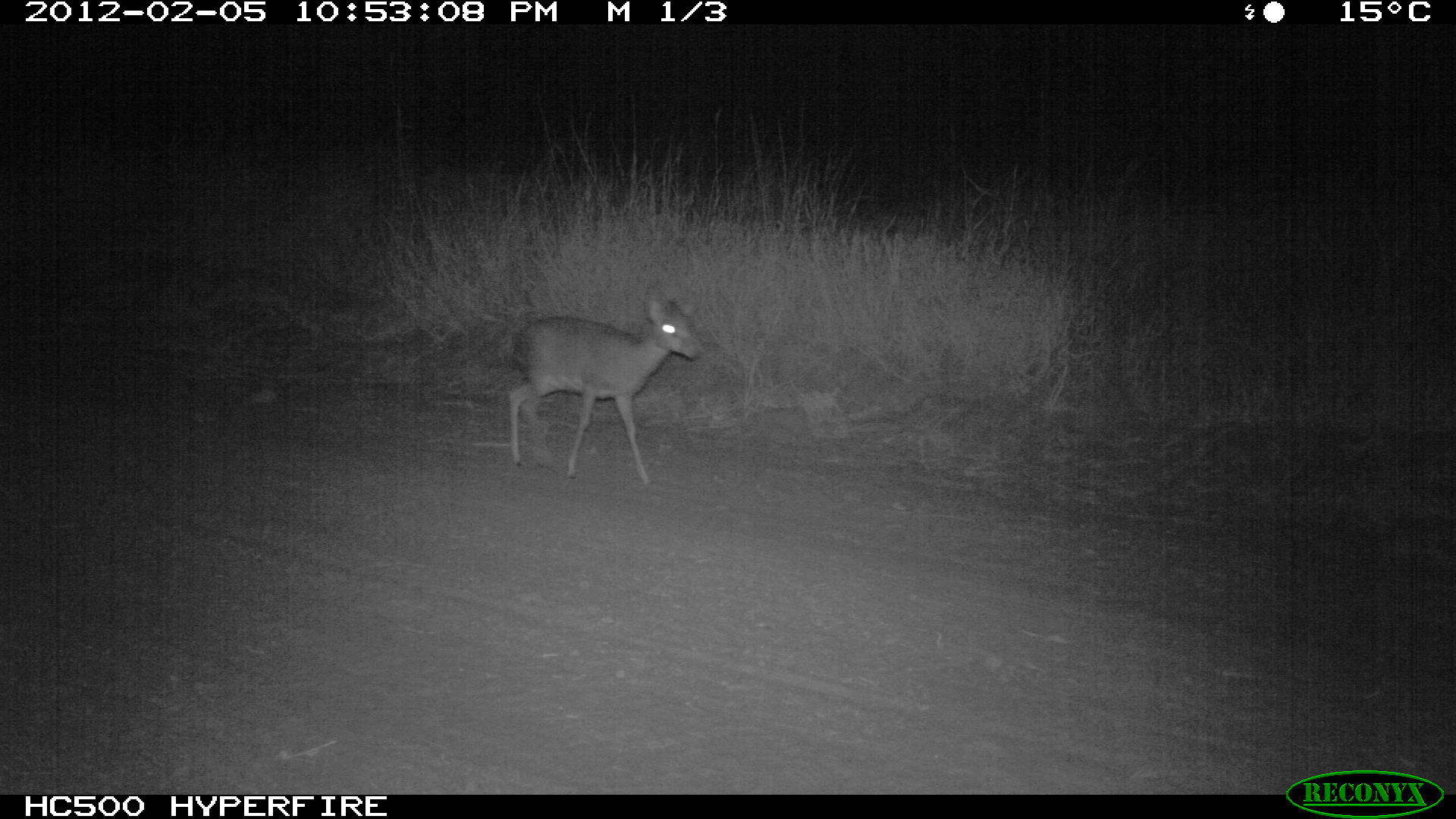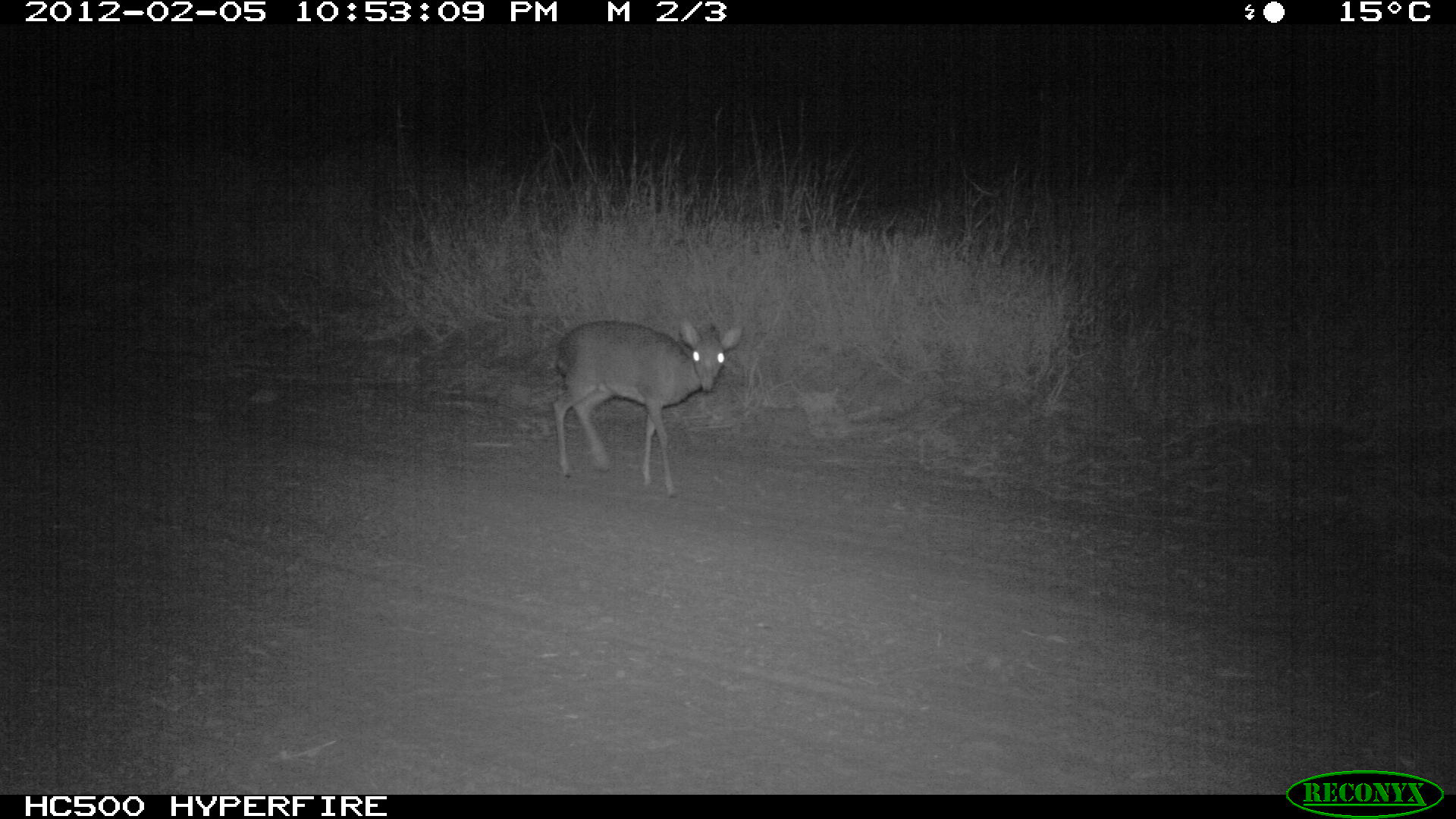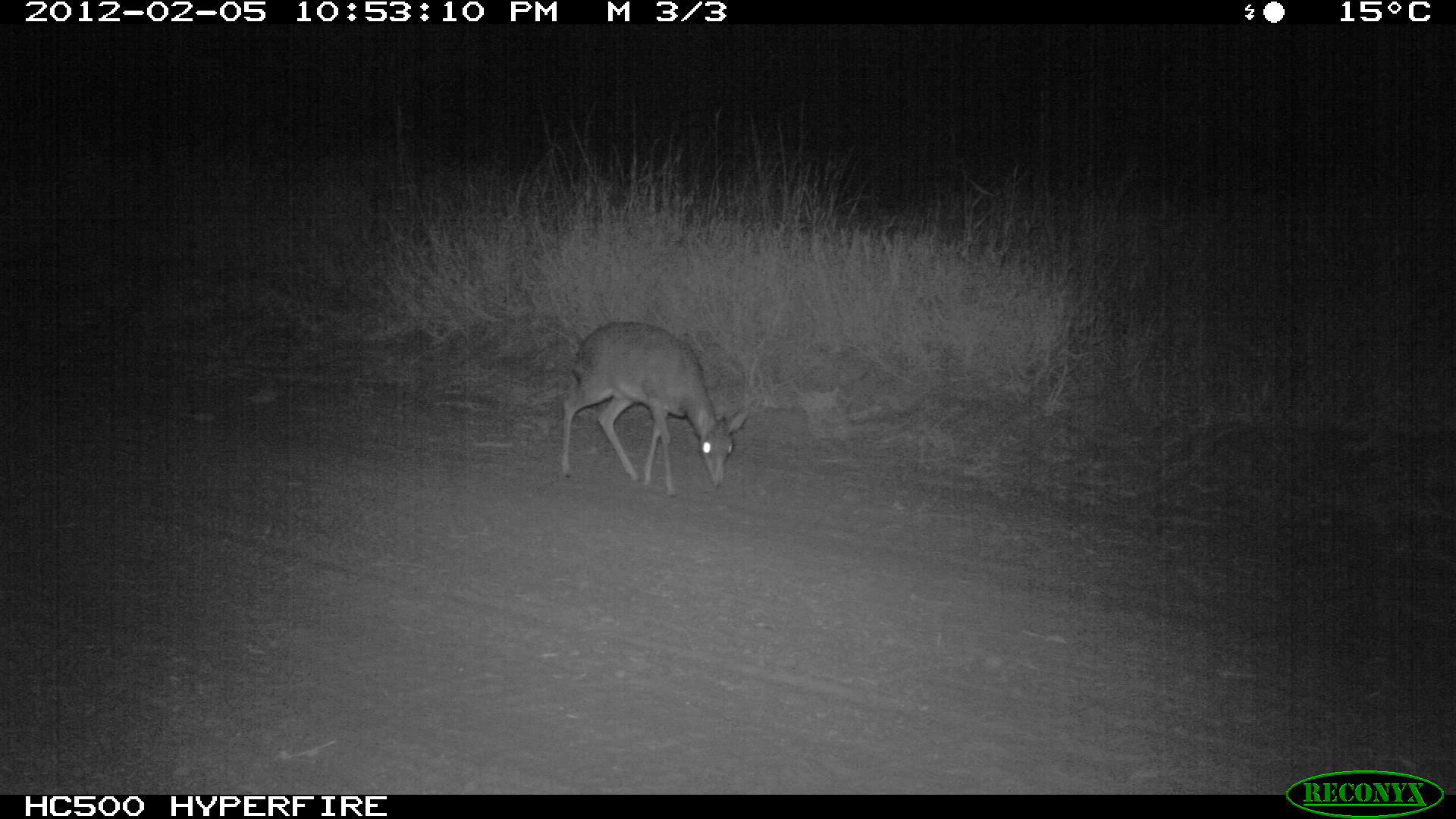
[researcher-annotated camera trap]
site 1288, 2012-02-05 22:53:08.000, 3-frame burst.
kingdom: Animalia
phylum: Chordata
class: Mammalia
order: Artiodactyla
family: Bovidae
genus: Madoqua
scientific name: Madoqua guentheri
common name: günther's dik-dik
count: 1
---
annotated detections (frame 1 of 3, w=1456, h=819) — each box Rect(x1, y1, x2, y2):
madoqua guentheri: Rect(506, 292, 703, 486)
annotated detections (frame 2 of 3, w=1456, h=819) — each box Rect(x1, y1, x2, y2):
madoqua guentheri: Rect(550, 319, 743, 498)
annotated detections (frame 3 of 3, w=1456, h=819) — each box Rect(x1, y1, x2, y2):
madoqua guentheri: Rect(560, 320, 750, 497)